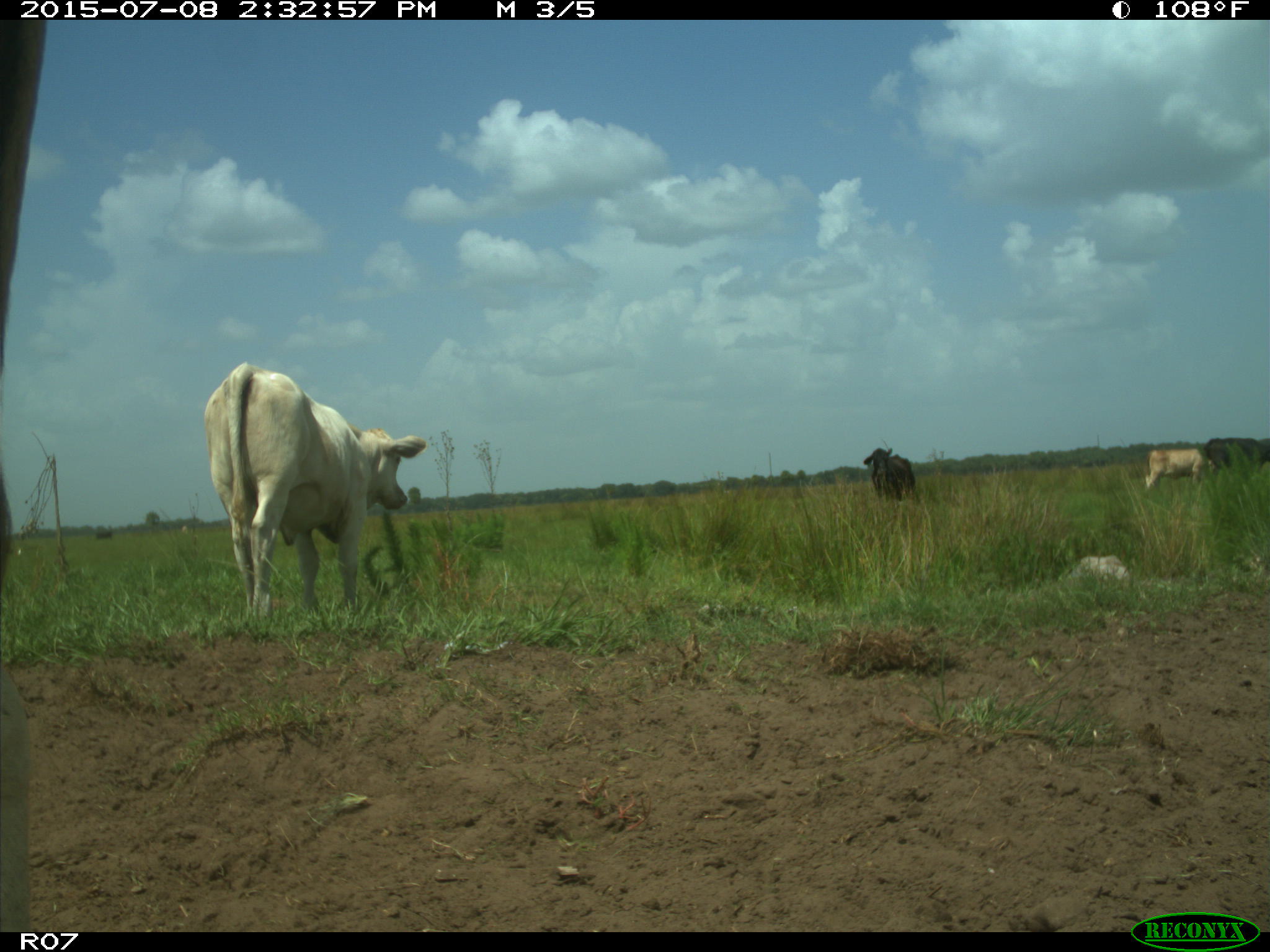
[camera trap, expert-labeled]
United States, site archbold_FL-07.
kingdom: Animalia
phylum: Chordata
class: Mammalia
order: Artiodactyla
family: Bovidae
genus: Bos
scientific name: Bos taurus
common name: domestic cow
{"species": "Bos taurus (domestic cow)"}